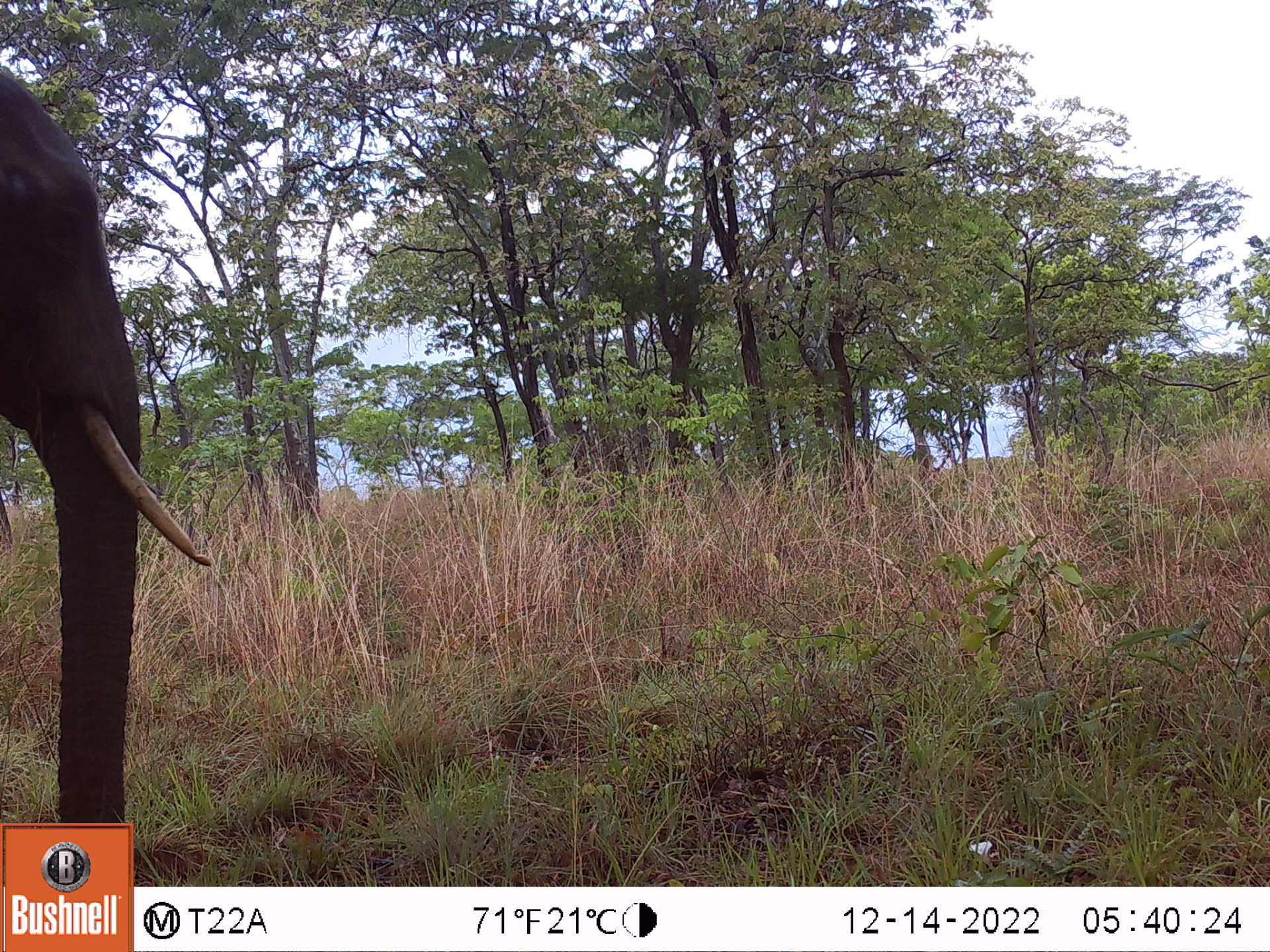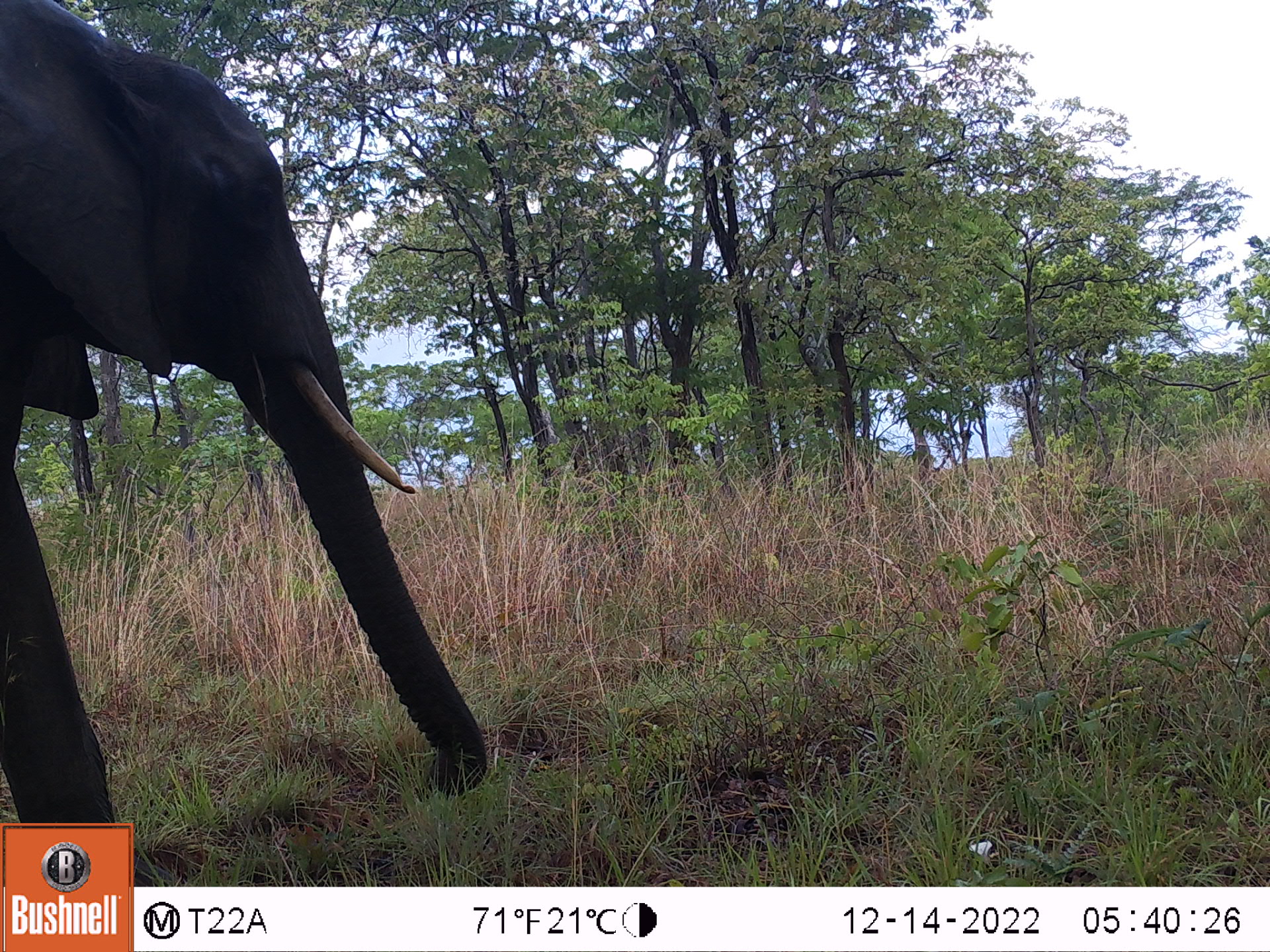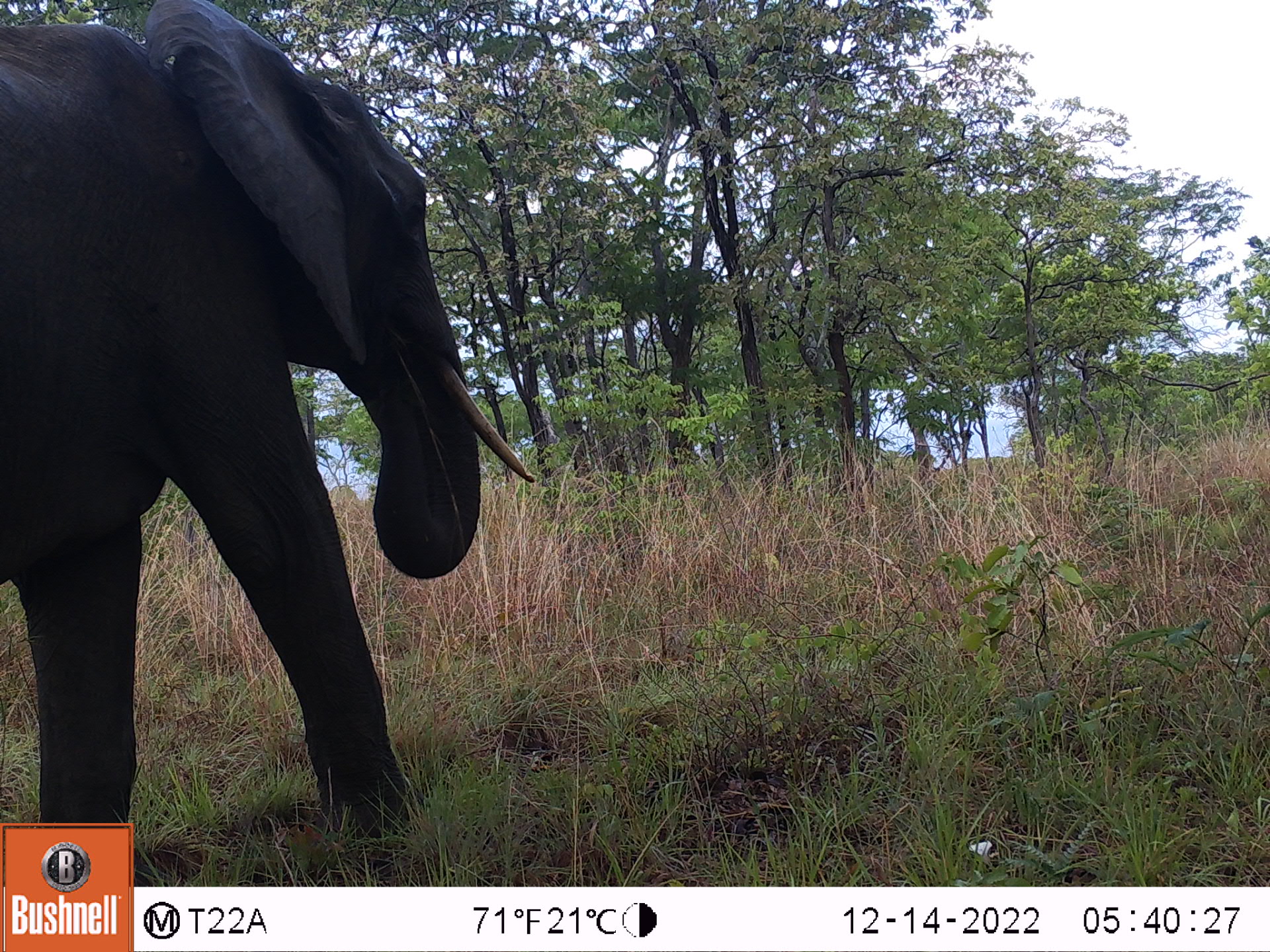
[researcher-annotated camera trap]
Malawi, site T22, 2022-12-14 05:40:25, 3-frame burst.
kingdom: Animalia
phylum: Chordata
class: Mammalia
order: Proboscidea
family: Elephantidae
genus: Loxodonta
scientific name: Loxodonta africana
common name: african savanna elephant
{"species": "african savanna elephant (Loxodonta africana)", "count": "1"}